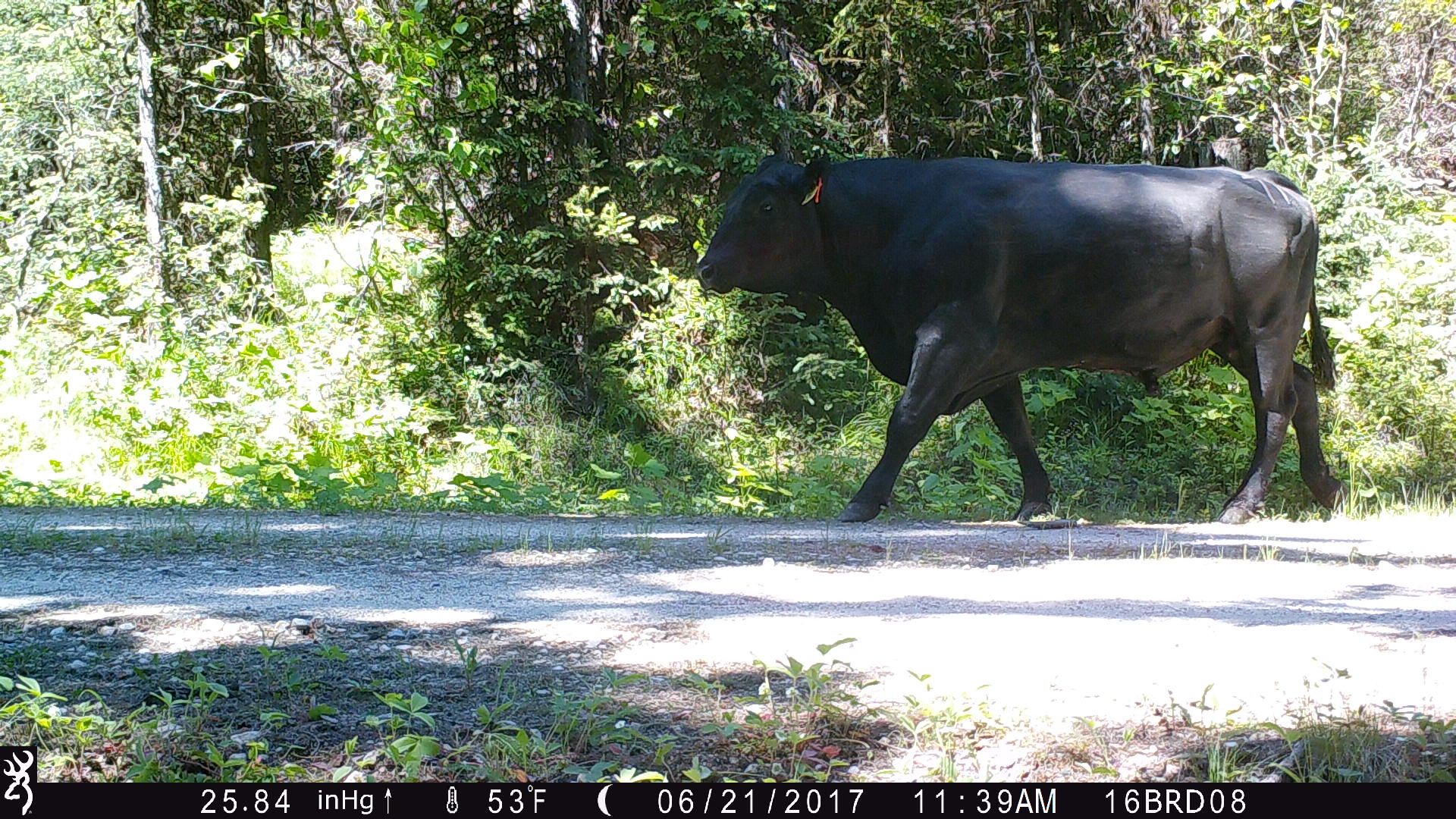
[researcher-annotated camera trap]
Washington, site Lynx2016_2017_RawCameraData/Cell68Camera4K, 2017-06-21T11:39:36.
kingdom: Animalia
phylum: Chordata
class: Mammalia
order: Artiodactyla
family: Bovidae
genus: Bos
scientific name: Bos taurus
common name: domestic cattle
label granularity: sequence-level